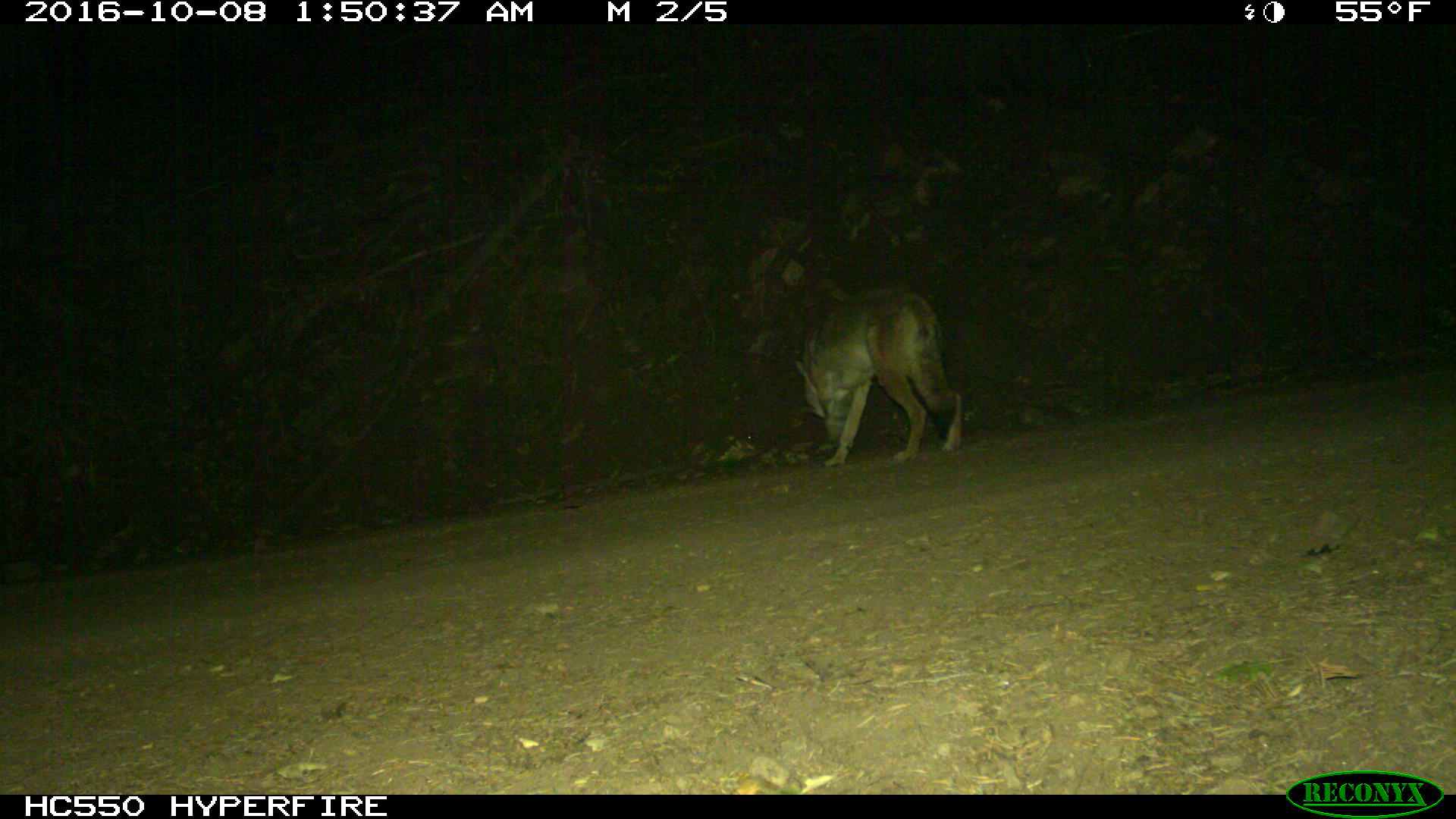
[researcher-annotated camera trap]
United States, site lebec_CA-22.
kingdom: Animalia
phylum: Chordata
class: Mammalia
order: Carnivora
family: Canidae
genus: Canis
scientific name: Canis latrans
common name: coyote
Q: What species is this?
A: Canis latrans (coyote).